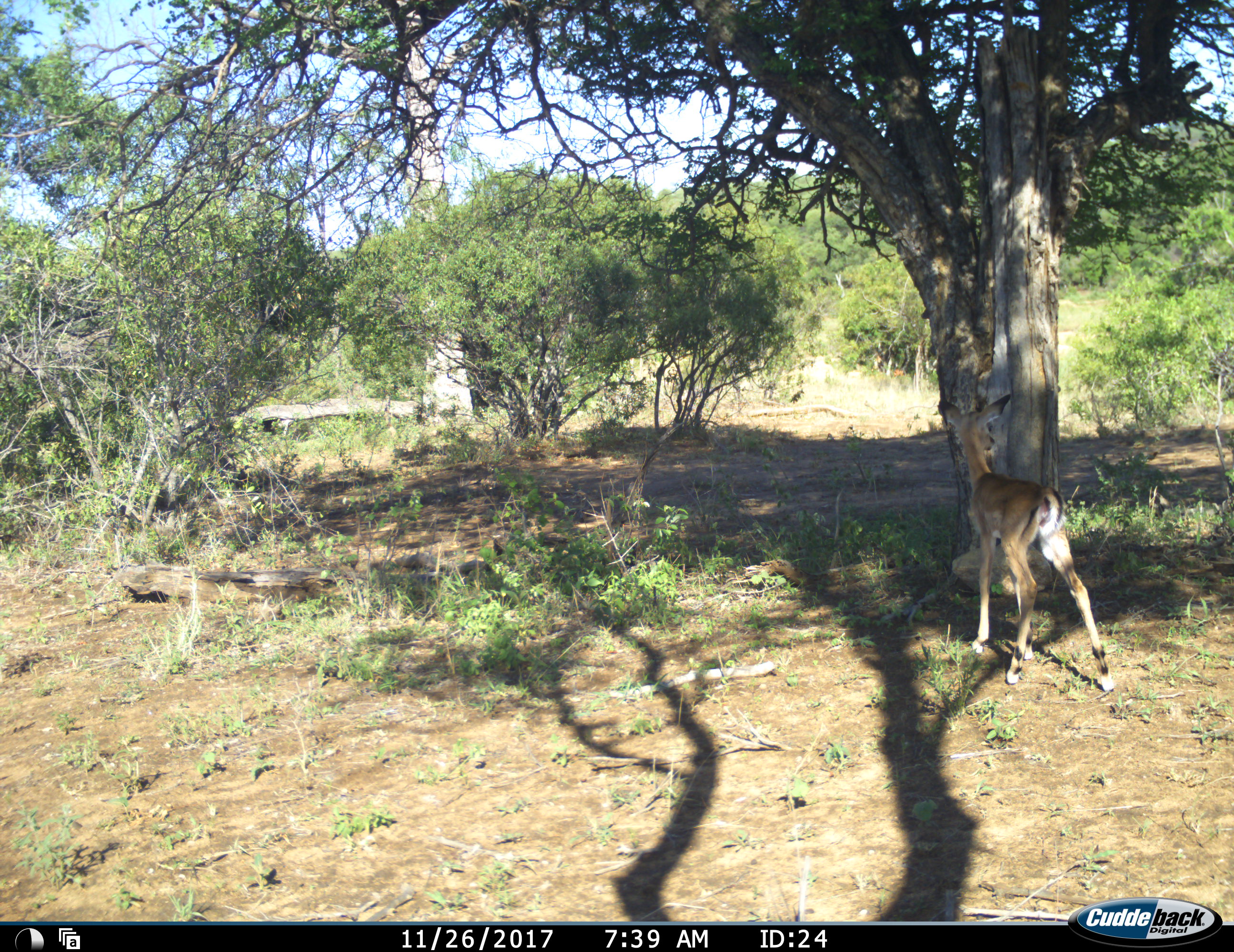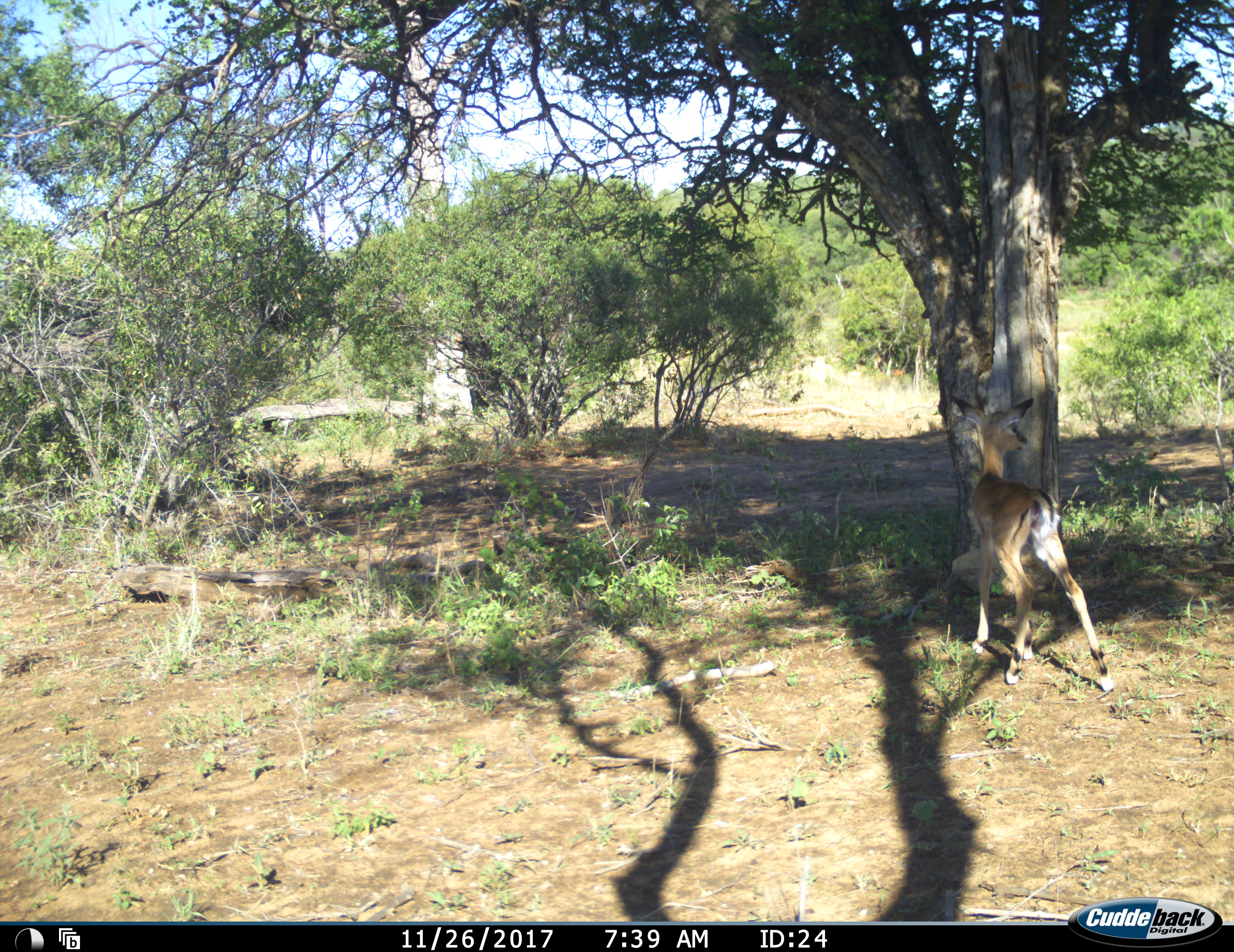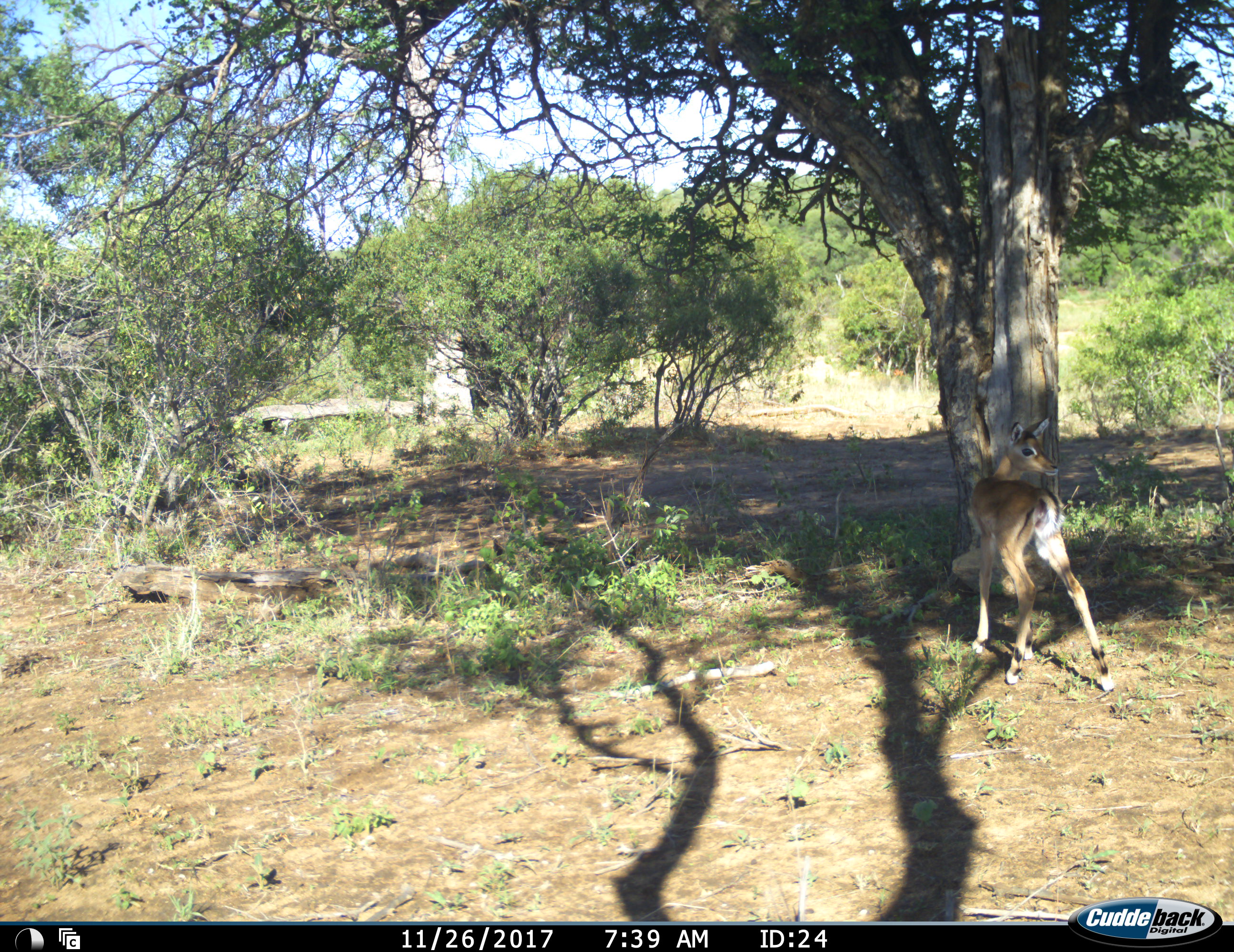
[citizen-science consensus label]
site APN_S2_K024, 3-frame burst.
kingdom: Animalia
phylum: Chordata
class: Mammalia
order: Artiodactyla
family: Bovidae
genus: Aepyceros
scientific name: Aepyceros melampus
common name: impala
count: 1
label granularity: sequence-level